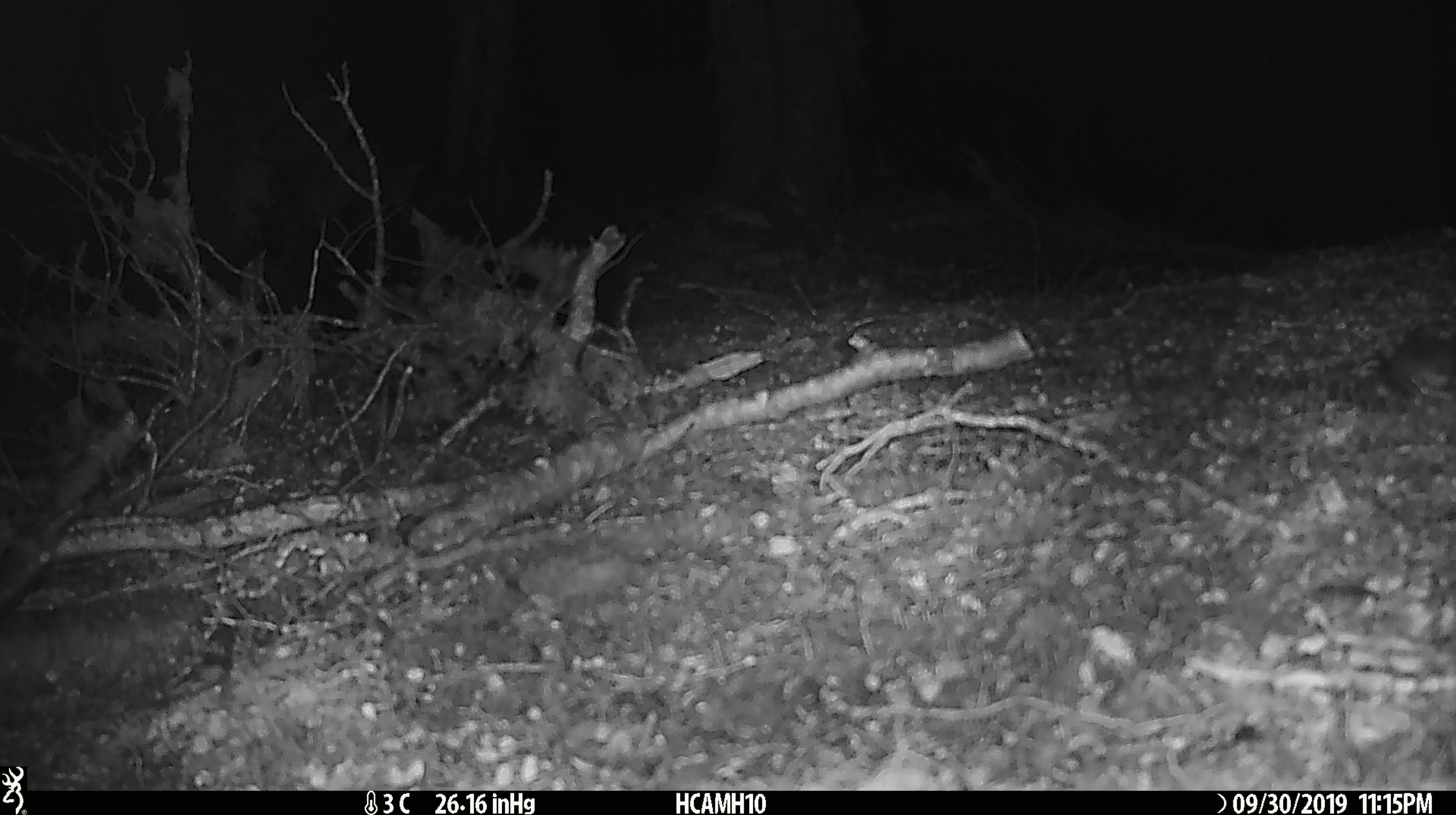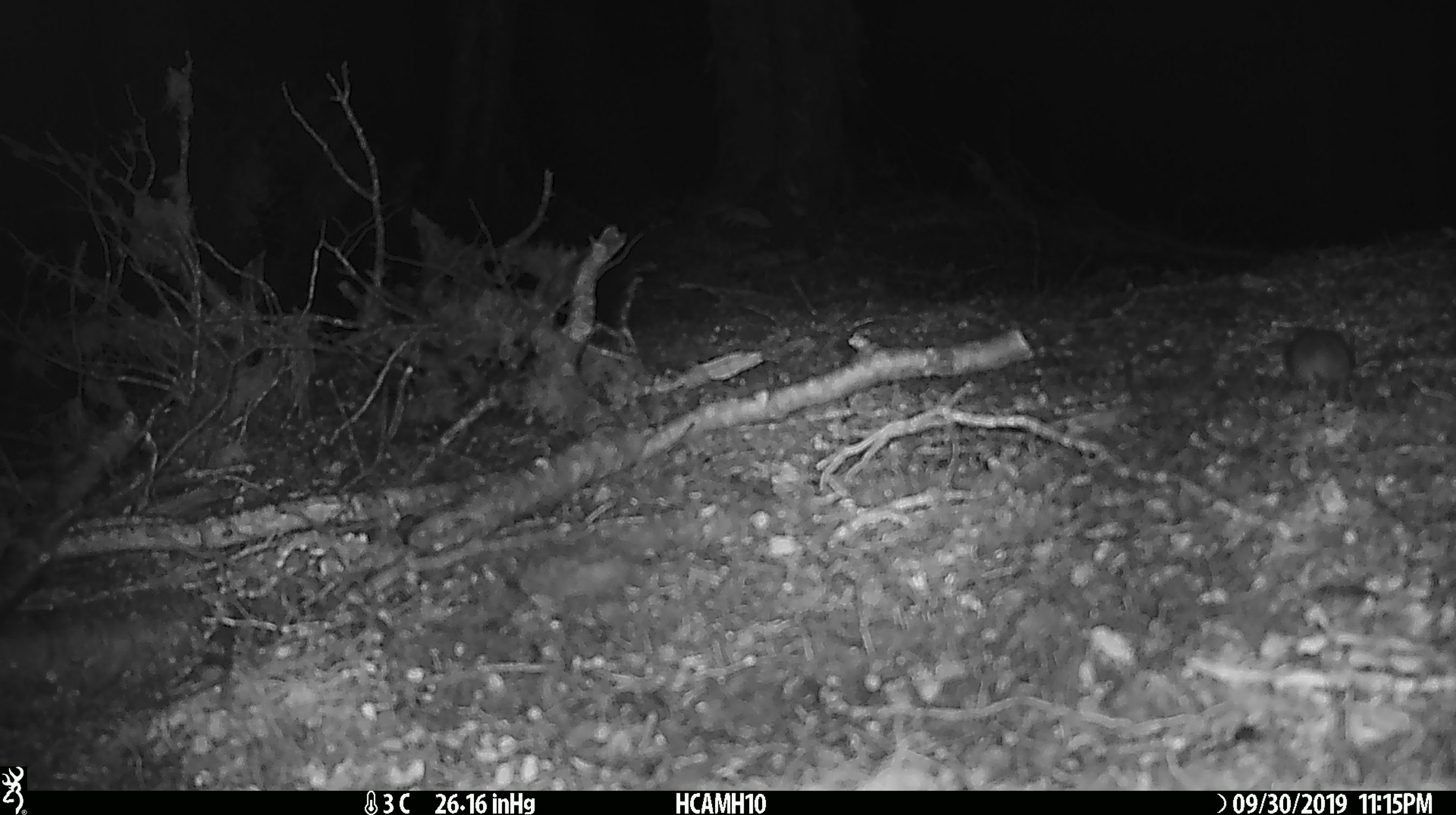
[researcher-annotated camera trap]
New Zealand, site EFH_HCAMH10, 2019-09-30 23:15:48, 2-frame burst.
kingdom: Animalia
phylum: Chordata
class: Mammalia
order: Rodentia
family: Muridae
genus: Mus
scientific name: Mus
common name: mouse